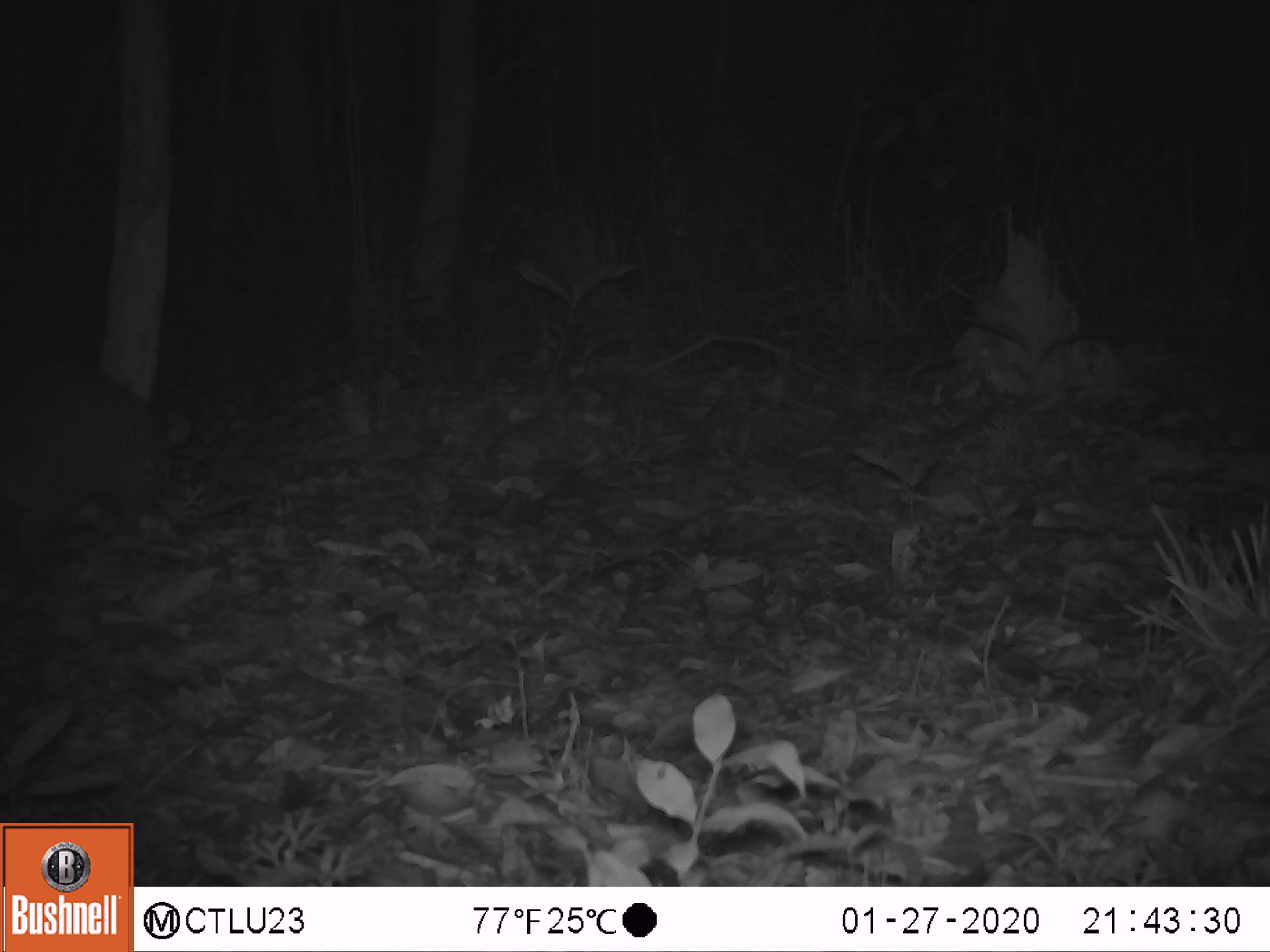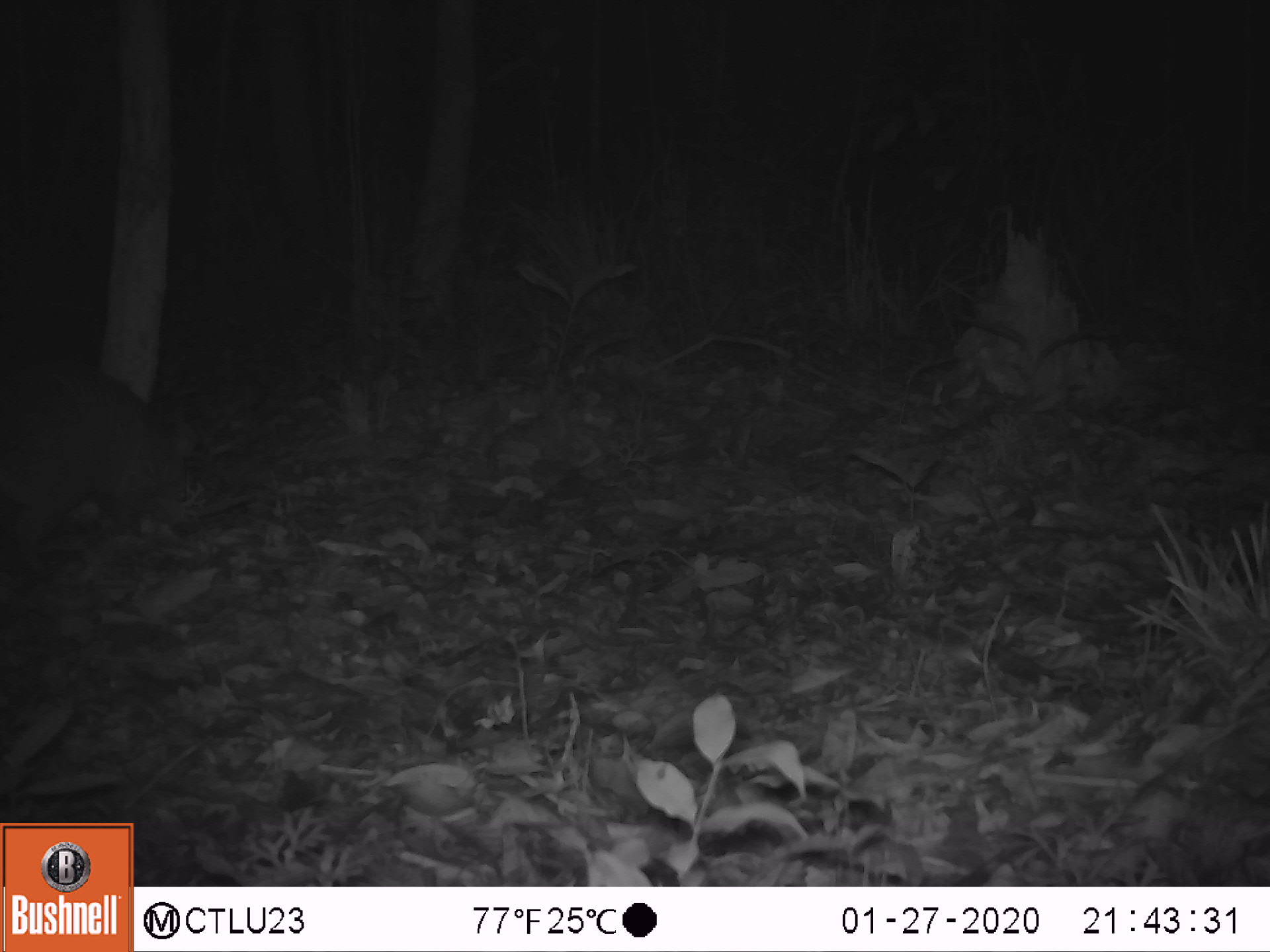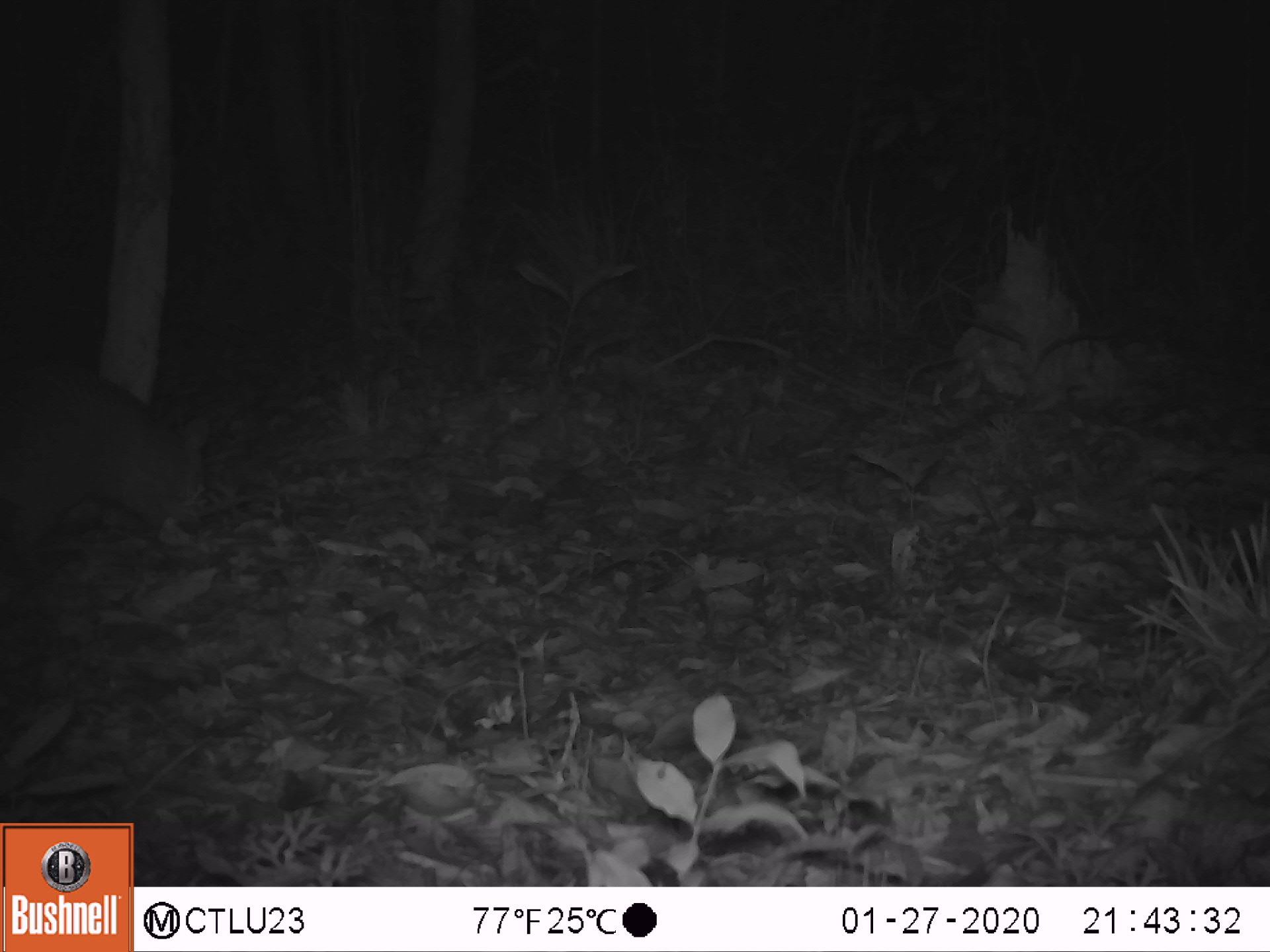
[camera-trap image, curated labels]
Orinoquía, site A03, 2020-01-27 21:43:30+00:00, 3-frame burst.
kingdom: Animalia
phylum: Chordata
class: Mammalia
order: Cingulata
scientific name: Cingulata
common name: armadillo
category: unknown armadillo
Unknown armadillo (armadillo) (Cingulata).